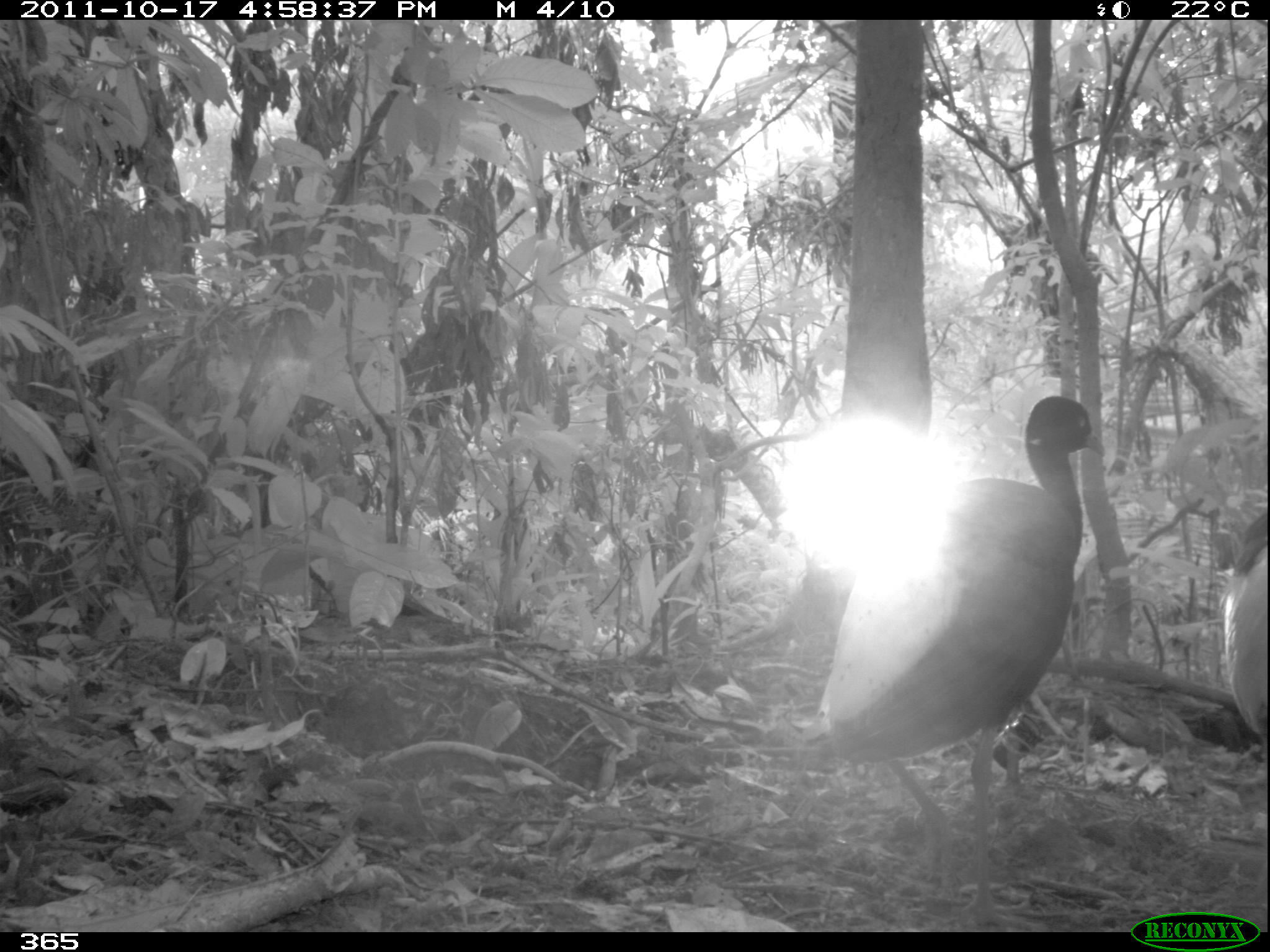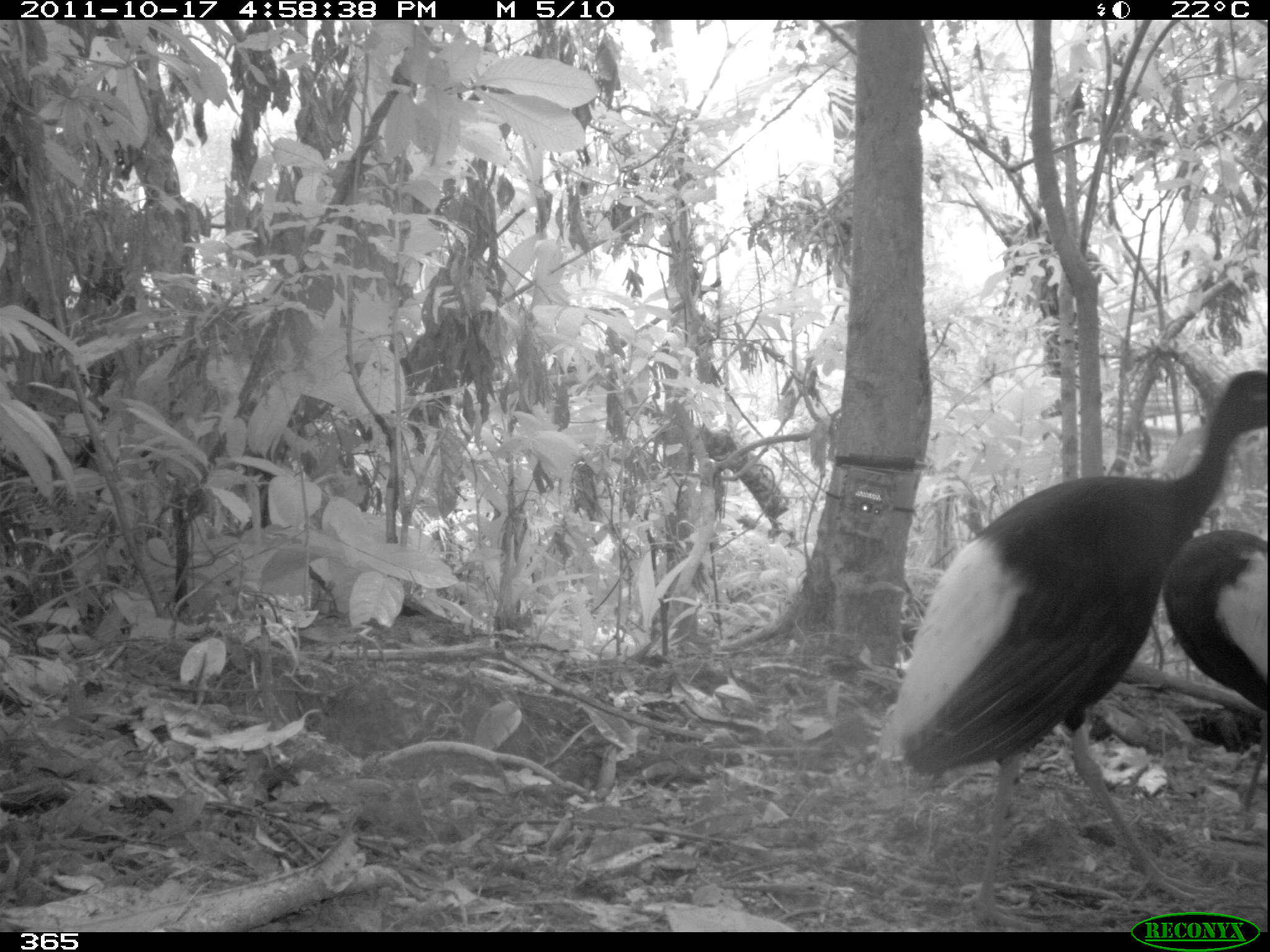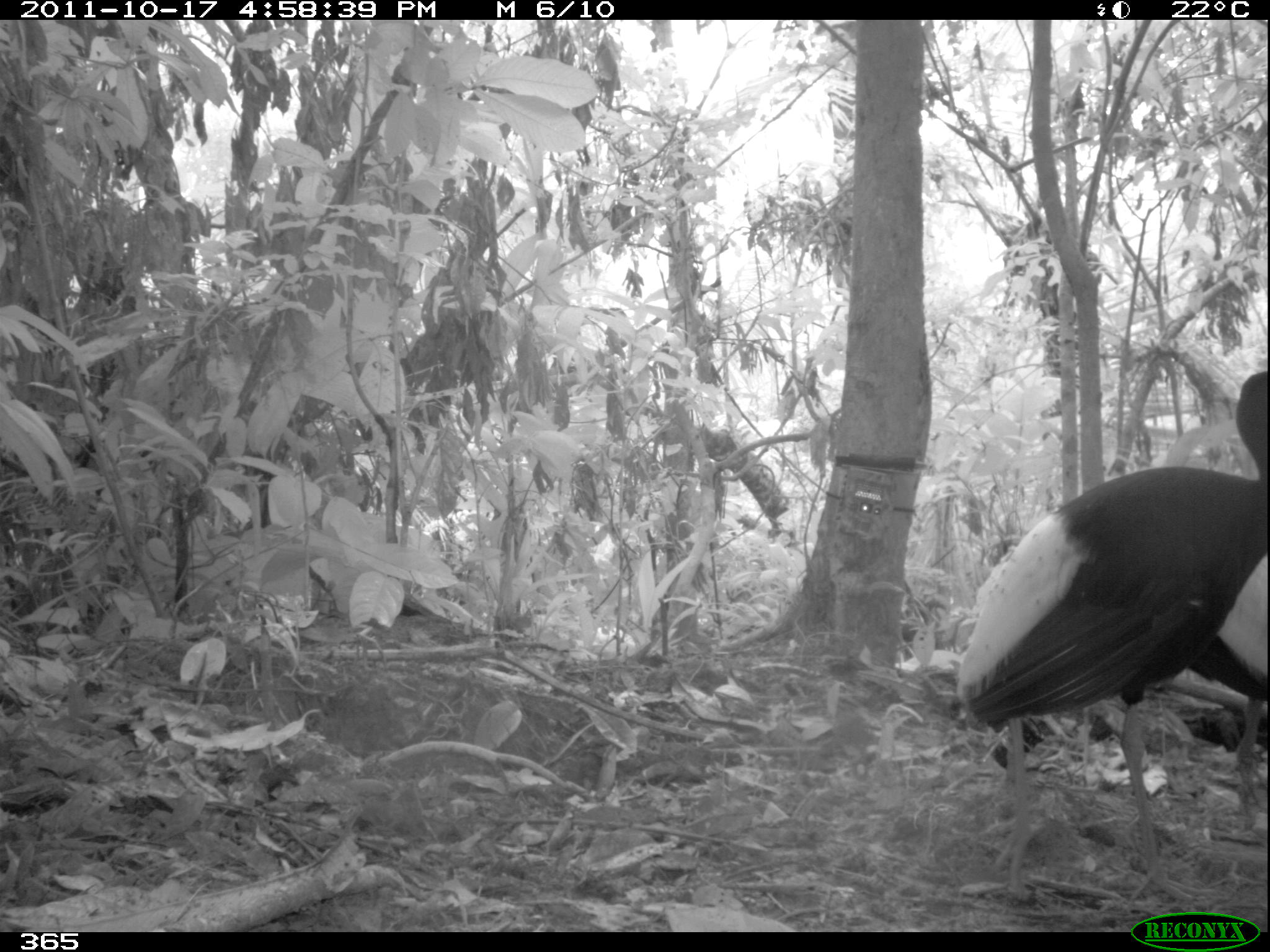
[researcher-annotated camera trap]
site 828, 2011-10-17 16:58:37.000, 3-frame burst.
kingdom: Animalia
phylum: Chordata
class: Aves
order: Gruiformes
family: Psophiidae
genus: Psophia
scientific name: Psophia leucoptera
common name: pale-winged trumpeter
Psophia leucoptera (pale-winged trumpeter).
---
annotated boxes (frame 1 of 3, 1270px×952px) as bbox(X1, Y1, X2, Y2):
psophia leucoptera: bbox(805, 394, 1105, 929); bbox(1222, 510, 1268, 760)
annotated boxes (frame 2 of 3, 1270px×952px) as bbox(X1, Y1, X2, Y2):
psophia leucoptera: bbox(887, 369, 1267, 932); bbox(1159, 524, 1270, 823)